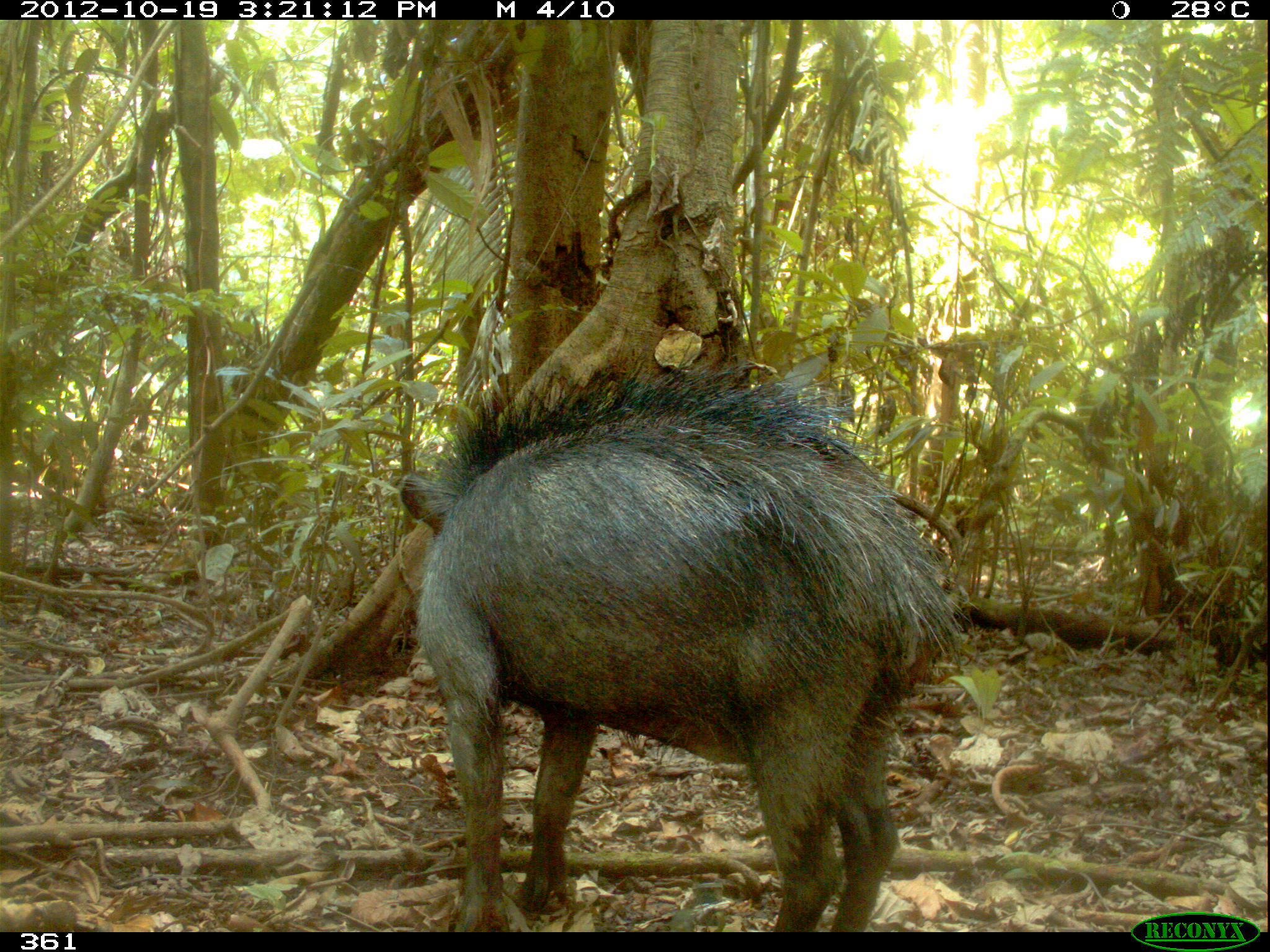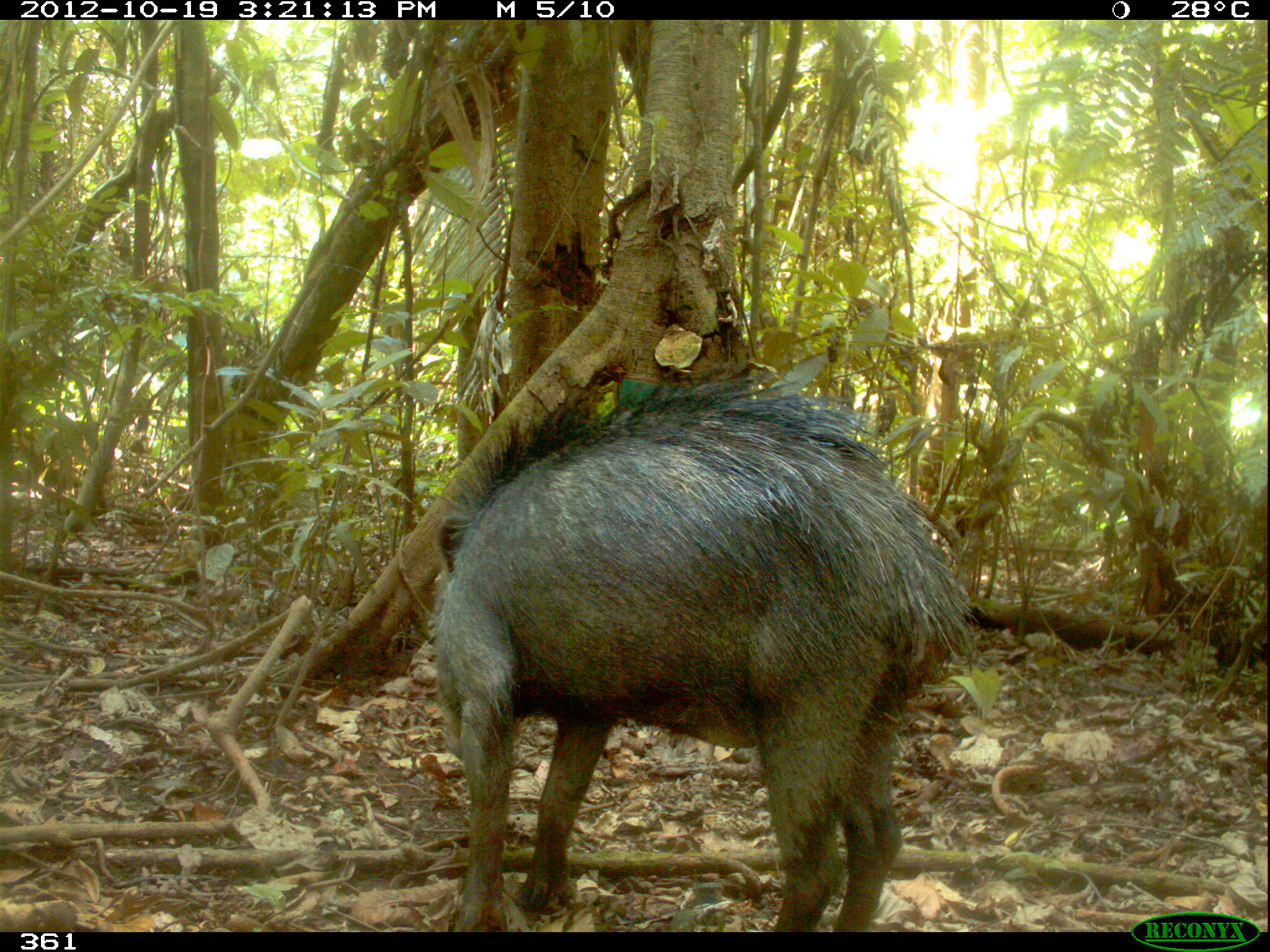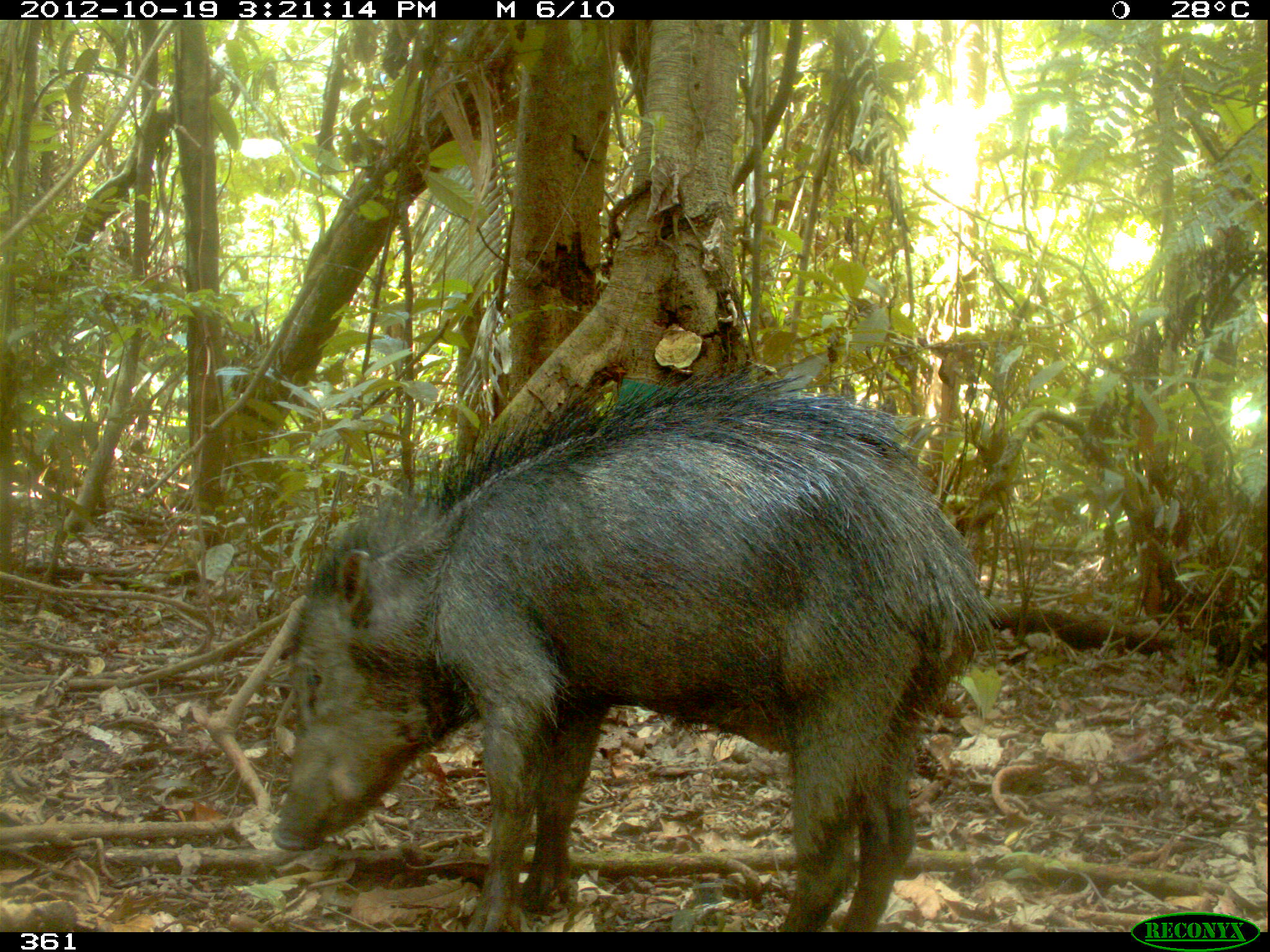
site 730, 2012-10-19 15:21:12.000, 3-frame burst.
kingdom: Animalia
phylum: Chordata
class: Mammalia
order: Artiodactyla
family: Tayassuidae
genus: Tayassu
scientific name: Tayassu pecari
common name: white-lipped peccary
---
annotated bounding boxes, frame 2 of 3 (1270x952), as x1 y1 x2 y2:
tayassu pecari: 431 369 970 928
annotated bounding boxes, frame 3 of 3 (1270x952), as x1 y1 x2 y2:
tayassu pecari: 268 358 998 932